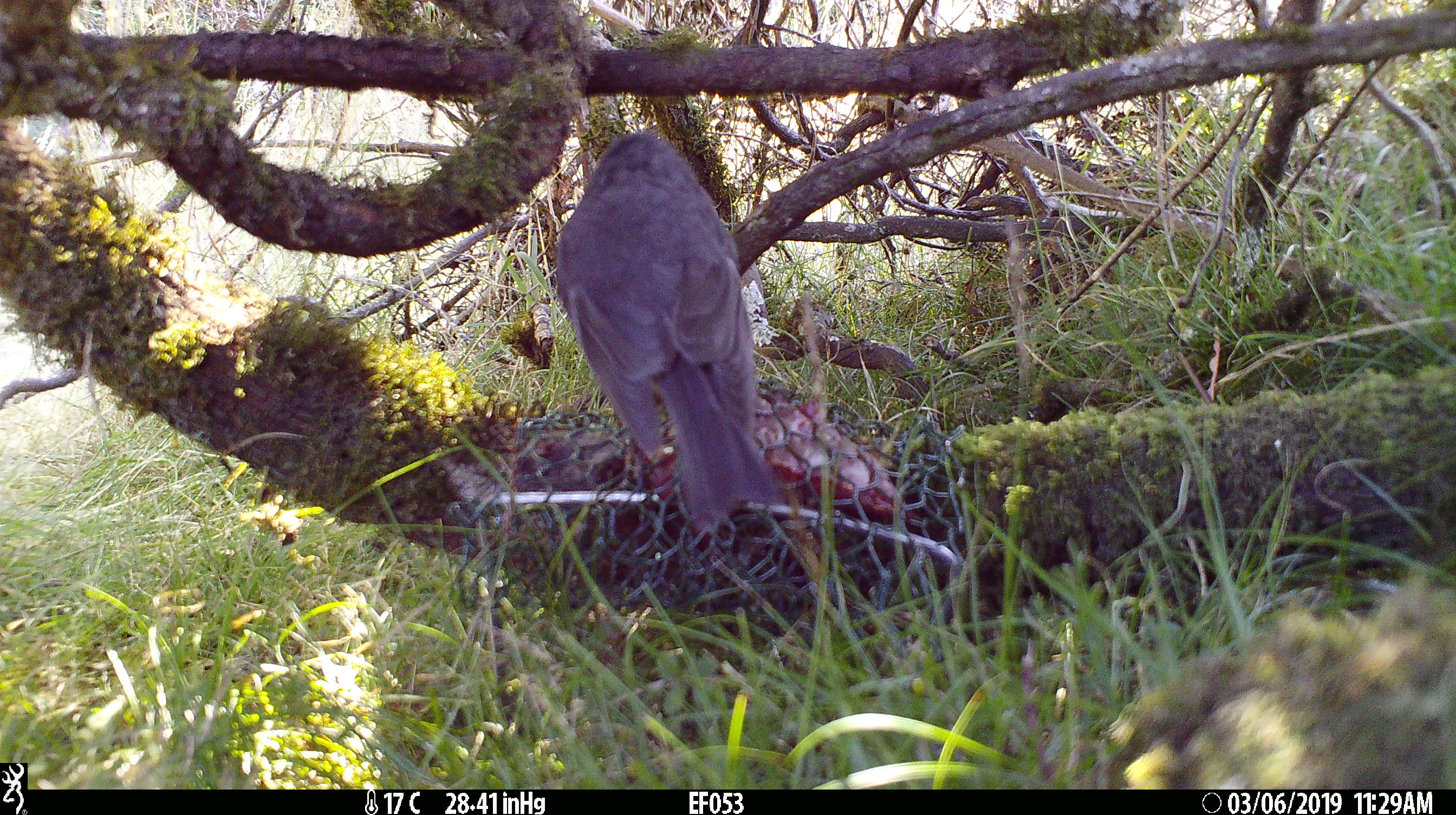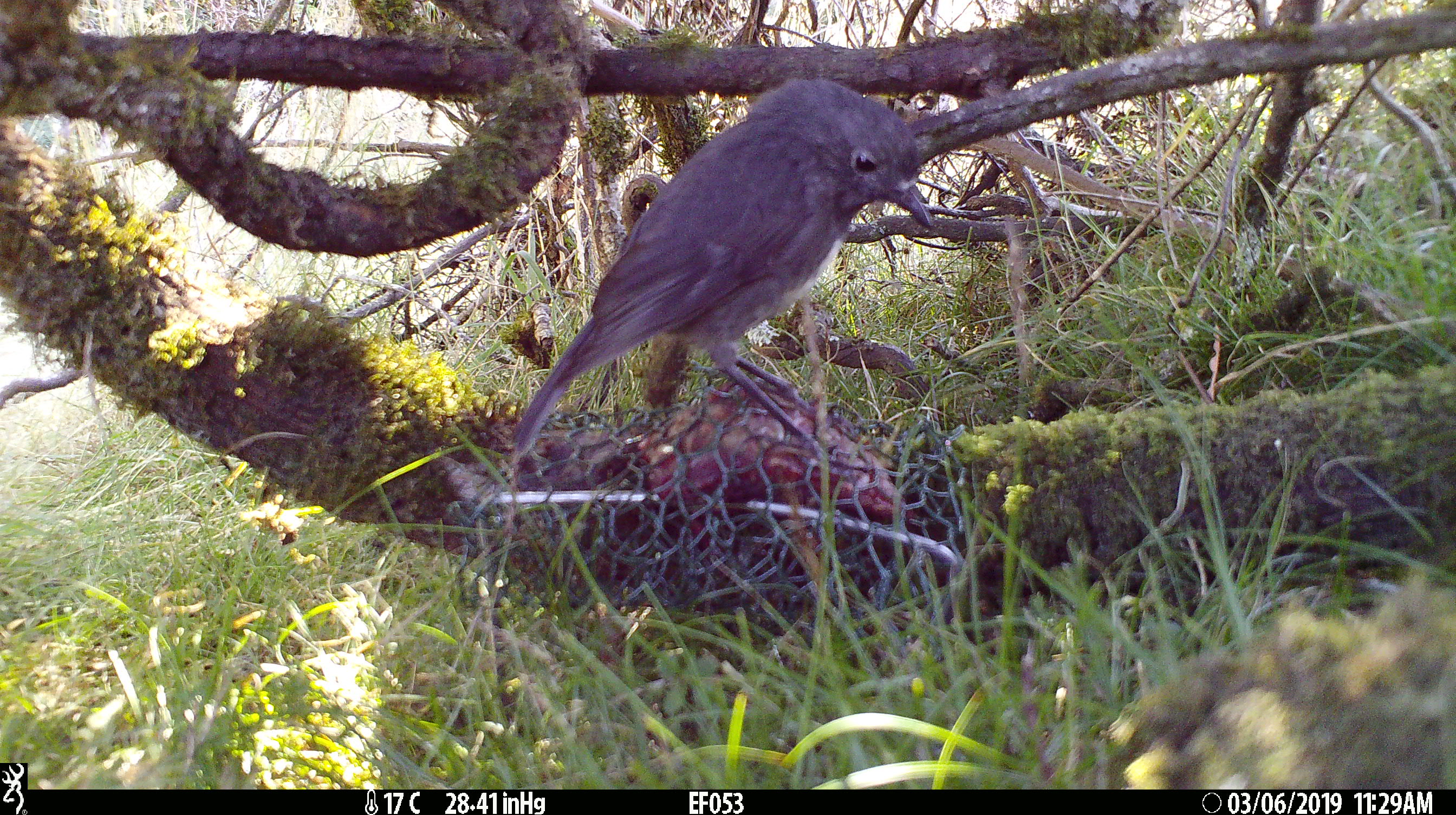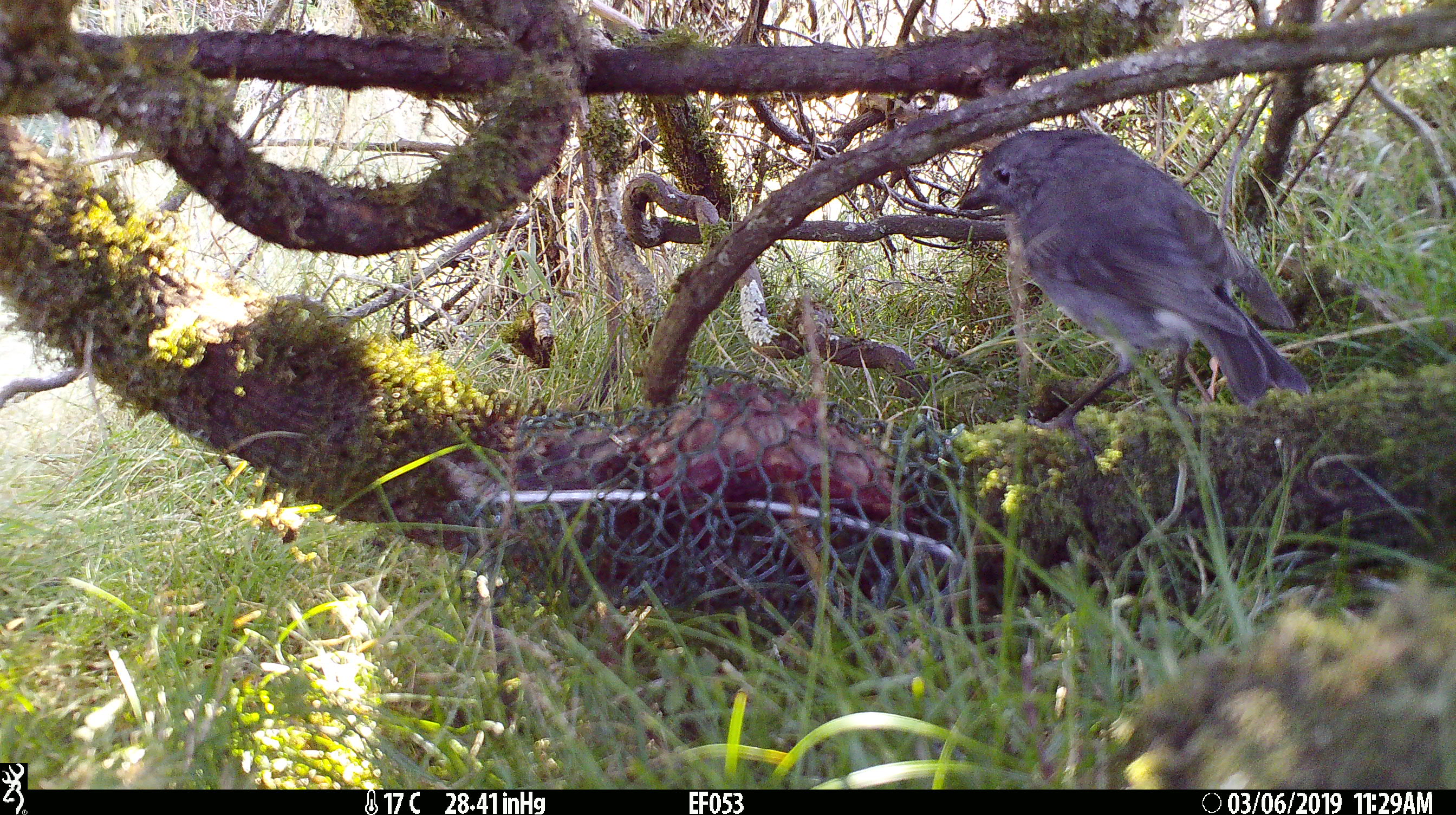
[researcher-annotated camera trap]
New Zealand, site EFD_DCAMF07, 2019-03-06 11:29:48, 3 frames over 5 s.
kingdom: Animalia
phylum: Chordata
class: Aves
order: Passeriformes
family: Petroicidae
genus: Petroica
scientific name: Petroica australis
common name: new zealand robin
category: robin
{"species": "robin (new zealand robin) (Petroica australis)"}